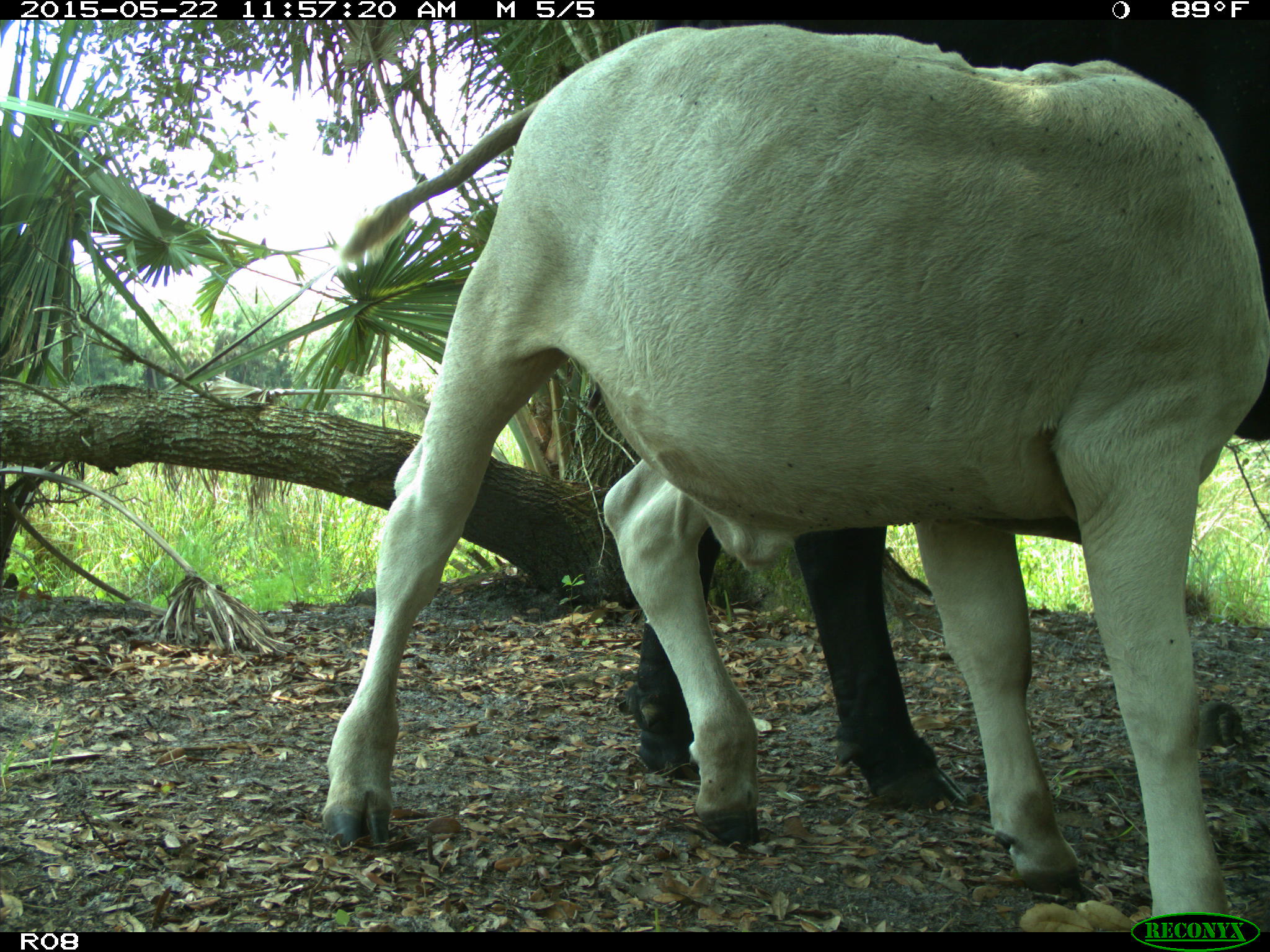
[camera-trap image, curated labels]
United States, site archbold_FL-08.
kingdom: Animalia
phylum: Chordata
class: Mammalia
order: Artiodactyla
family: Bovidae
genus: Bos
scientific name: Bos taurus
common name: domestic cow